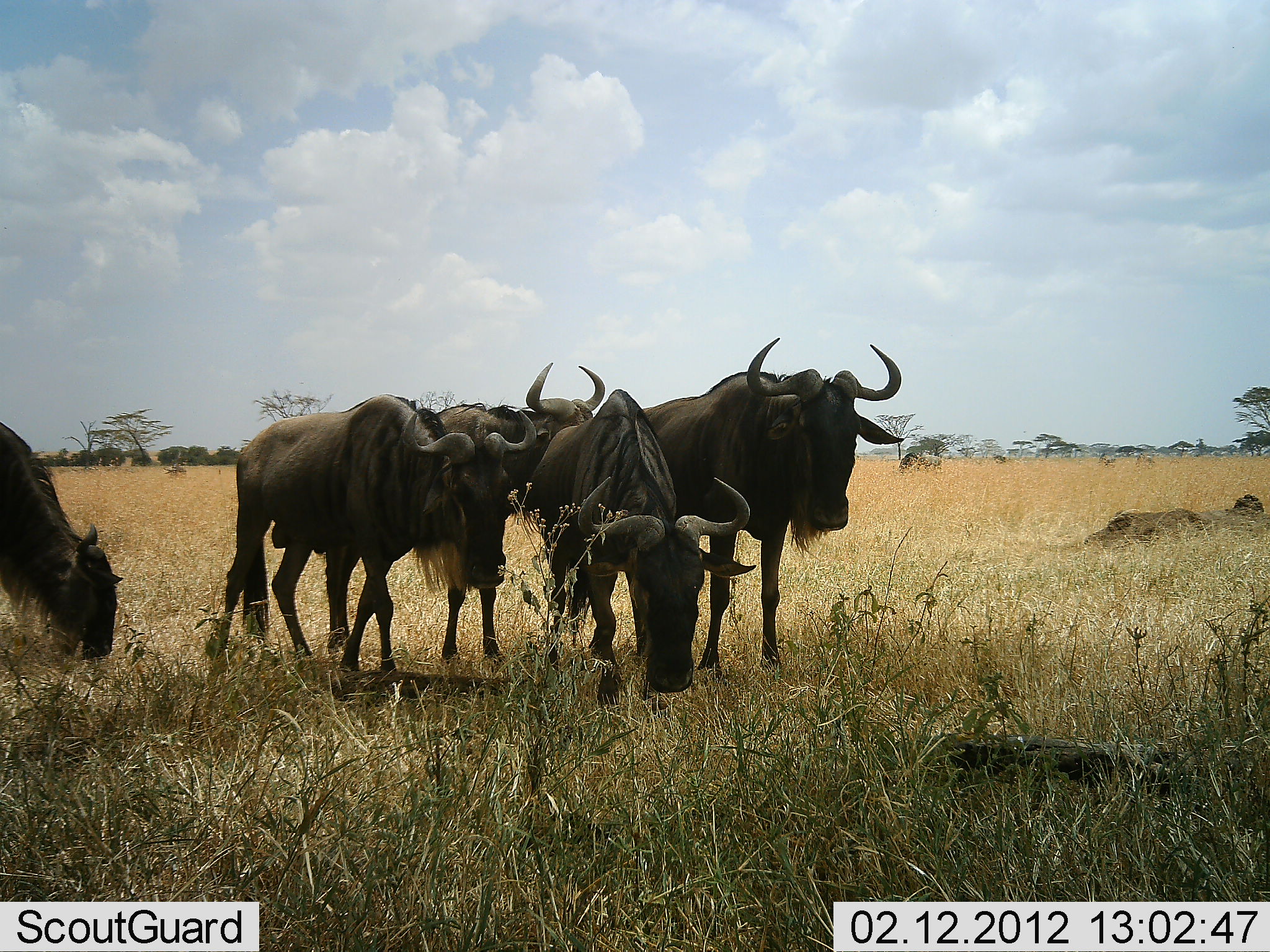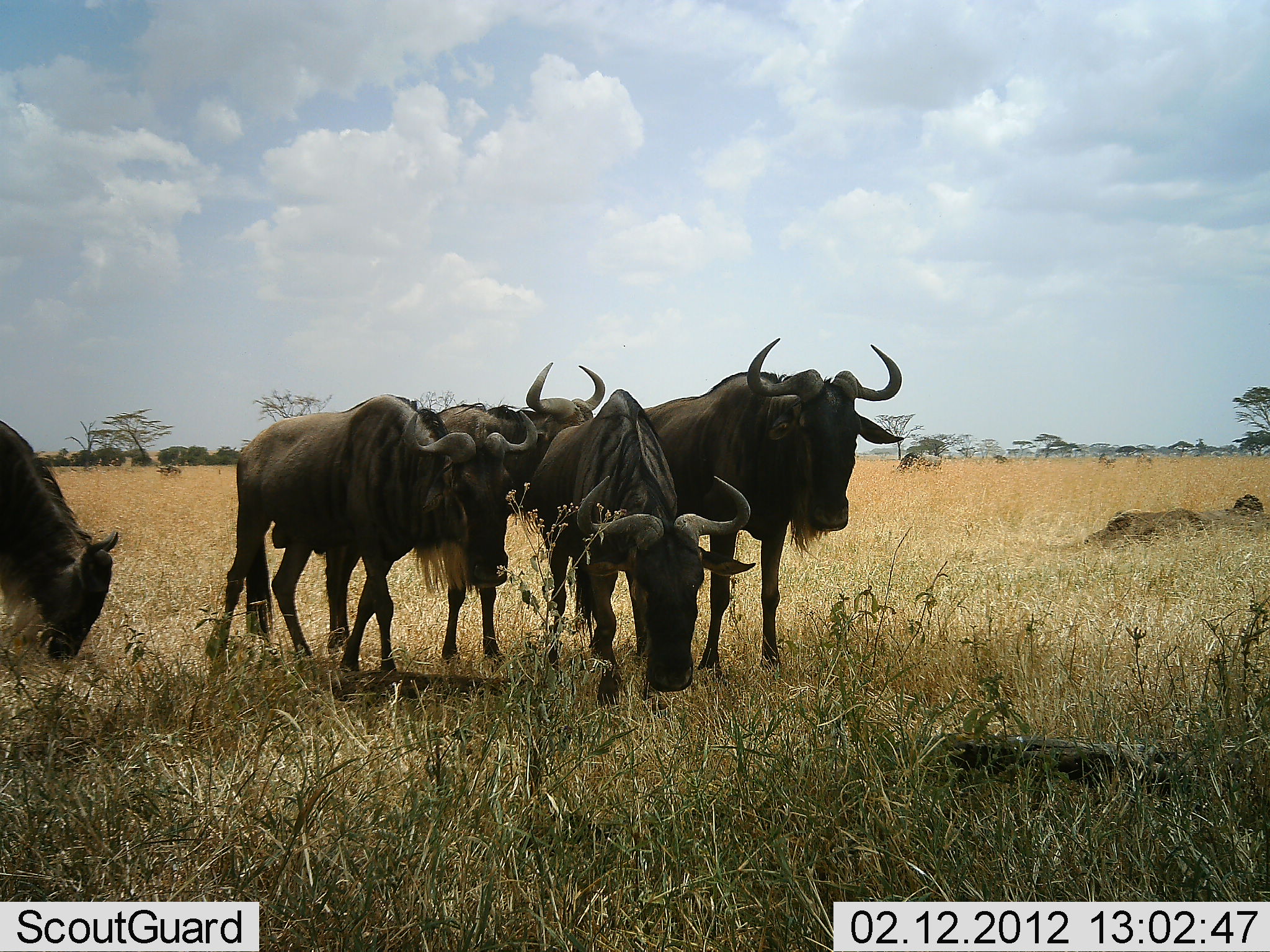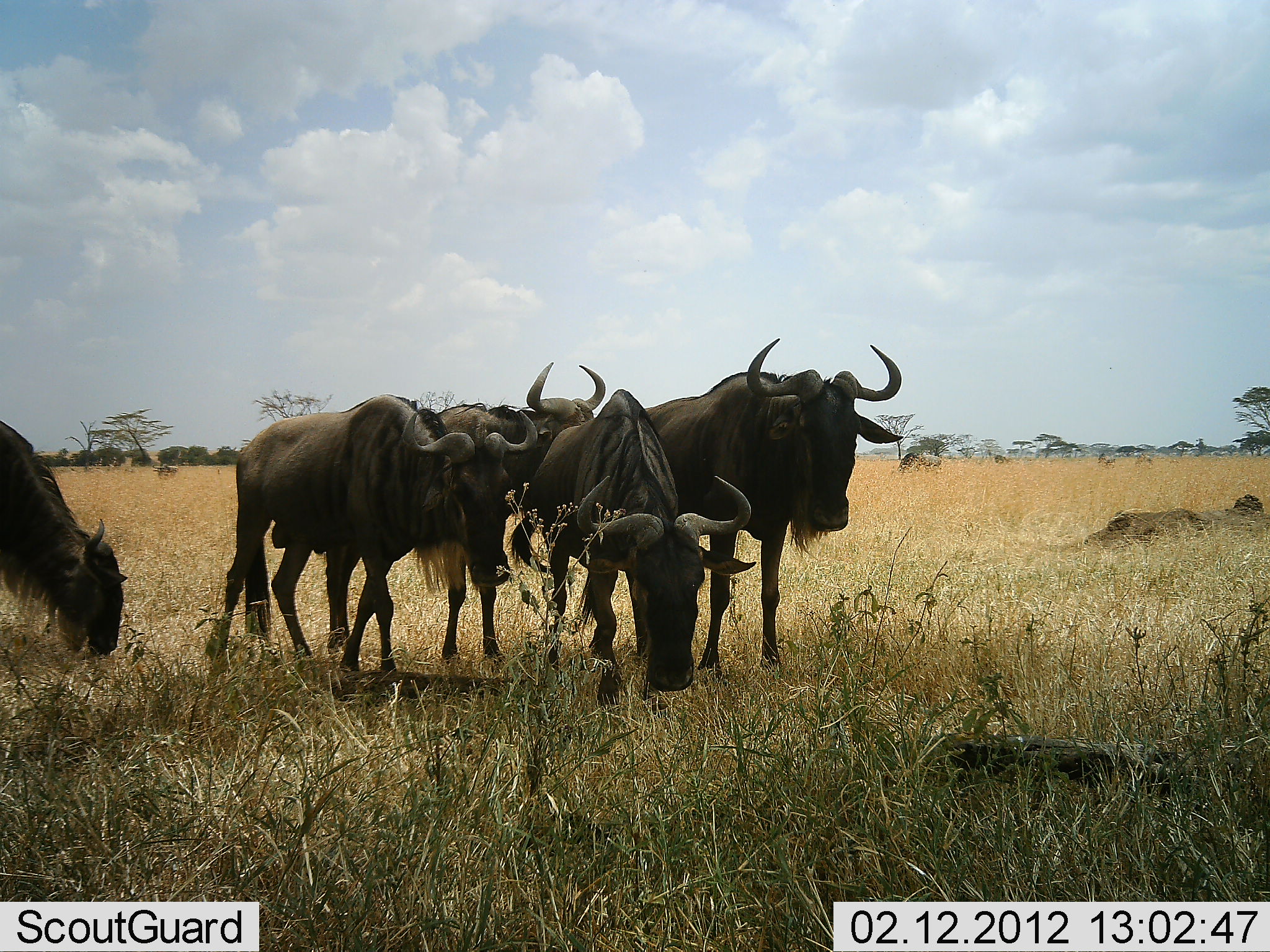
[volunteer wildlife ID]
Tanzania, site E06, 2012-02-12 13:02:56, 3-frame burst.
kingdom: Animalia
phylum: Chordata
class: Mammalia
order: Artiodactyla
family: Bovidae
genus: Connochaetes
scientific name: Connochaetes taurinus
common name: blue wildebeest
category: wildebeest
Wildebeest (blue wildebeest) (Connochaetes taurinus), count 5. Behavior (volunteer vote fractions): standing 89%, resting 0%, moving 16%, interacting 0%. Young present (vote fraction): 0%. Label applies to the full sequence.